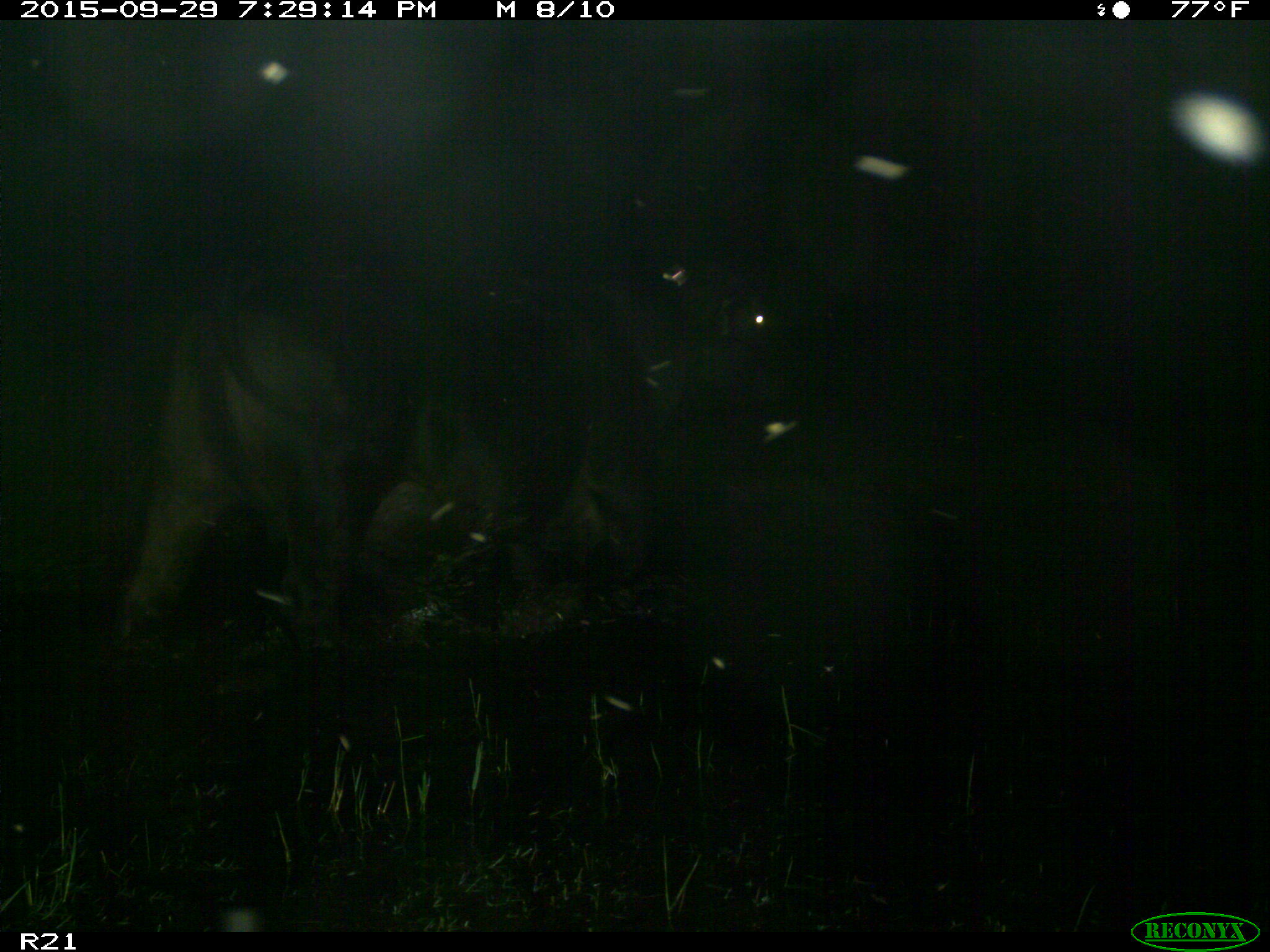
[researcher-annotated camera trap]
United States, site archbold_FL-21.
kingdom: Animalia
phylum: Chordata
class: Mammalia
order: Artiodactyla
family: Bovidae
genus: Bos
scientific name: Bos taurus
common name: domestic cow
Bos taurus (domestic cow).